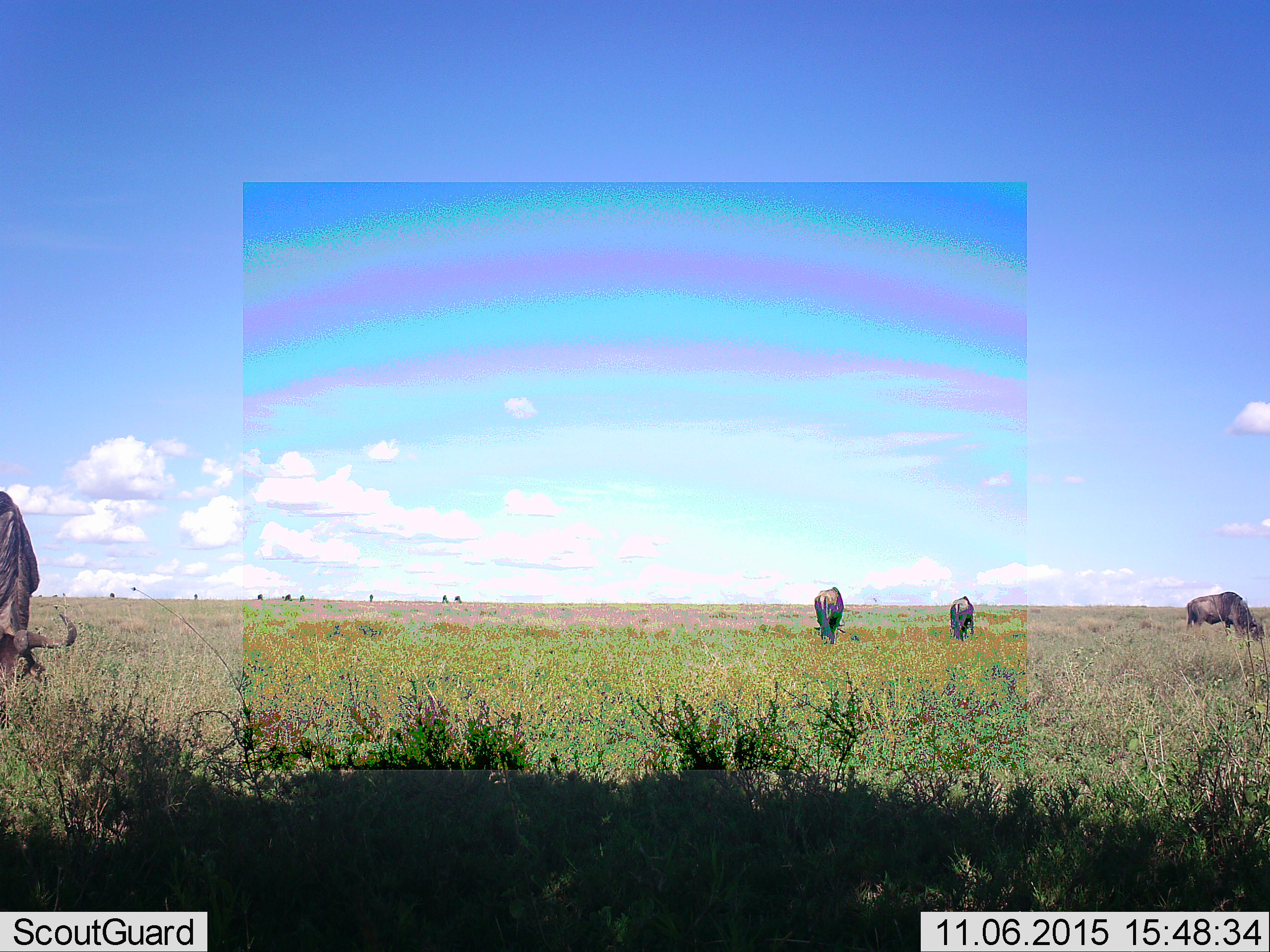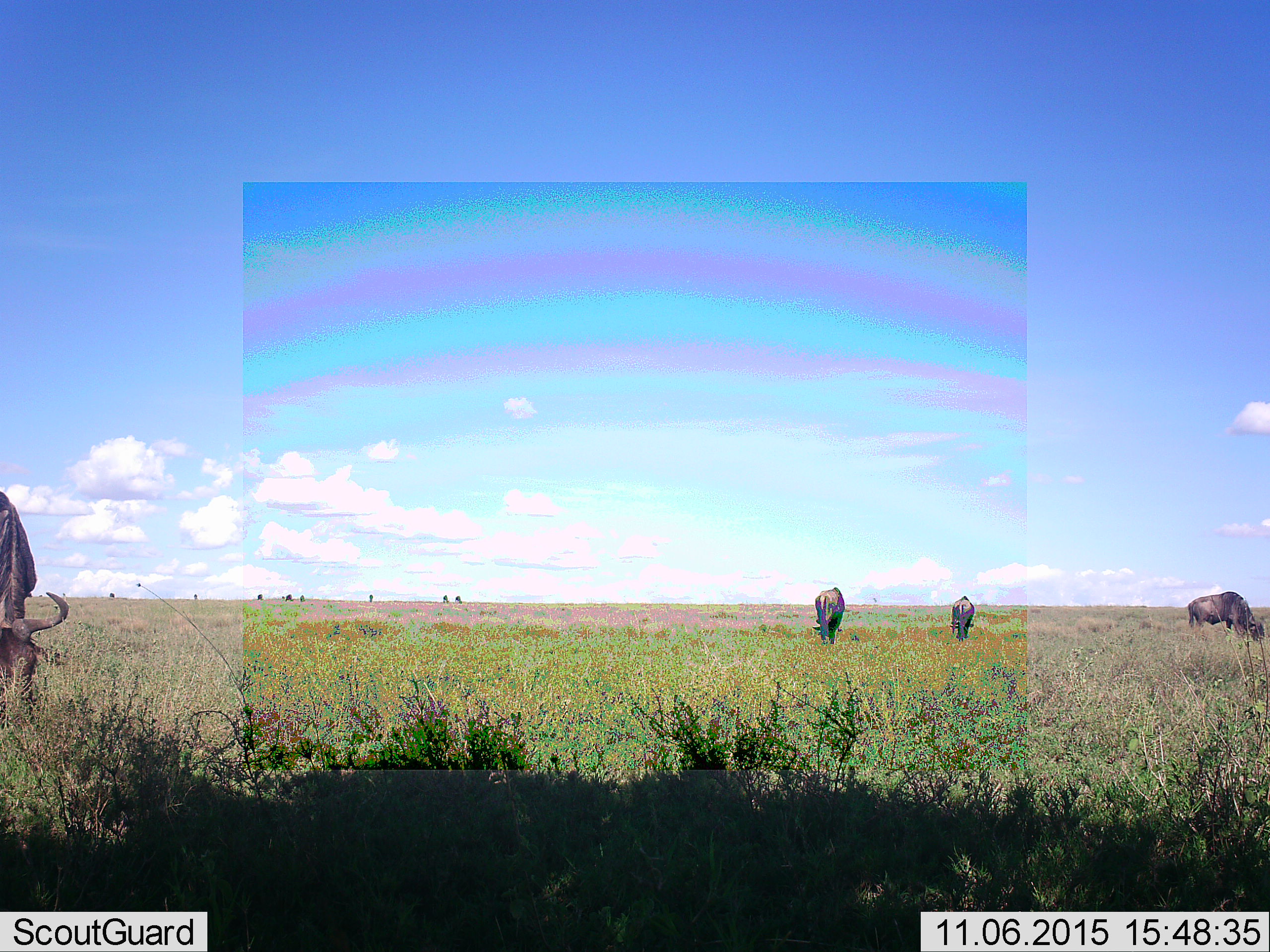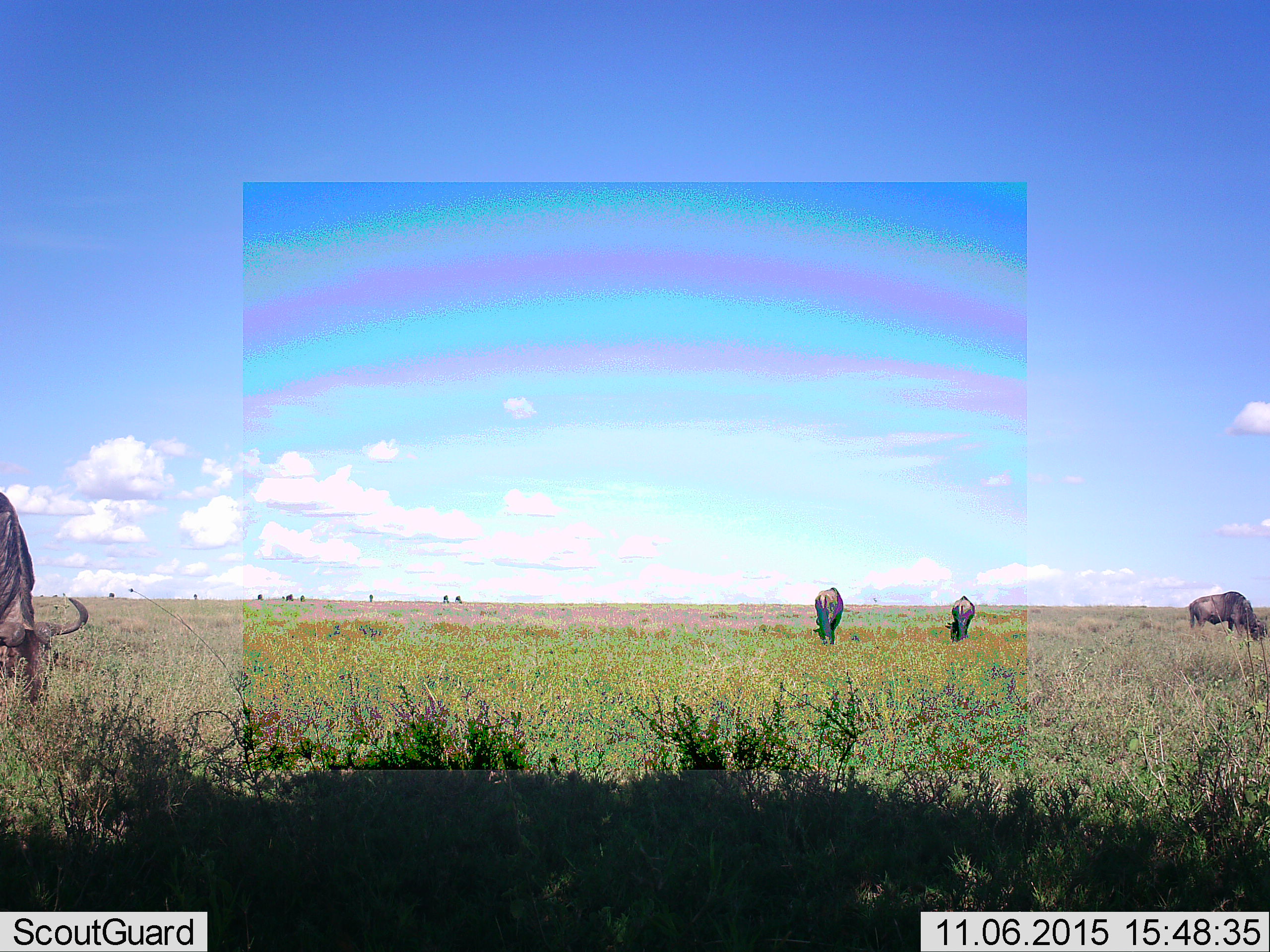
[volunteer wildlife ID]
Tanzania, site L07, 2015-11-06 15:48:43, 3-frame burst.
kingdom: Animalia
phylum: Chordata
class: Mammalia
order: Artiodactyla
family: Bovidae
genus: Connochaetes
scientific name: Connochaetes taurinus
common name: blue wildebeest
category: wildebeest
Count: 11-50.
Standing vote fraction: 12%.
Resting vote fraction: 0%.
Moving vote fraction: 0%.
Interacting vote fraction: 0%.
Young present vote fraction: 0%.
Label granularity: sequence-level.